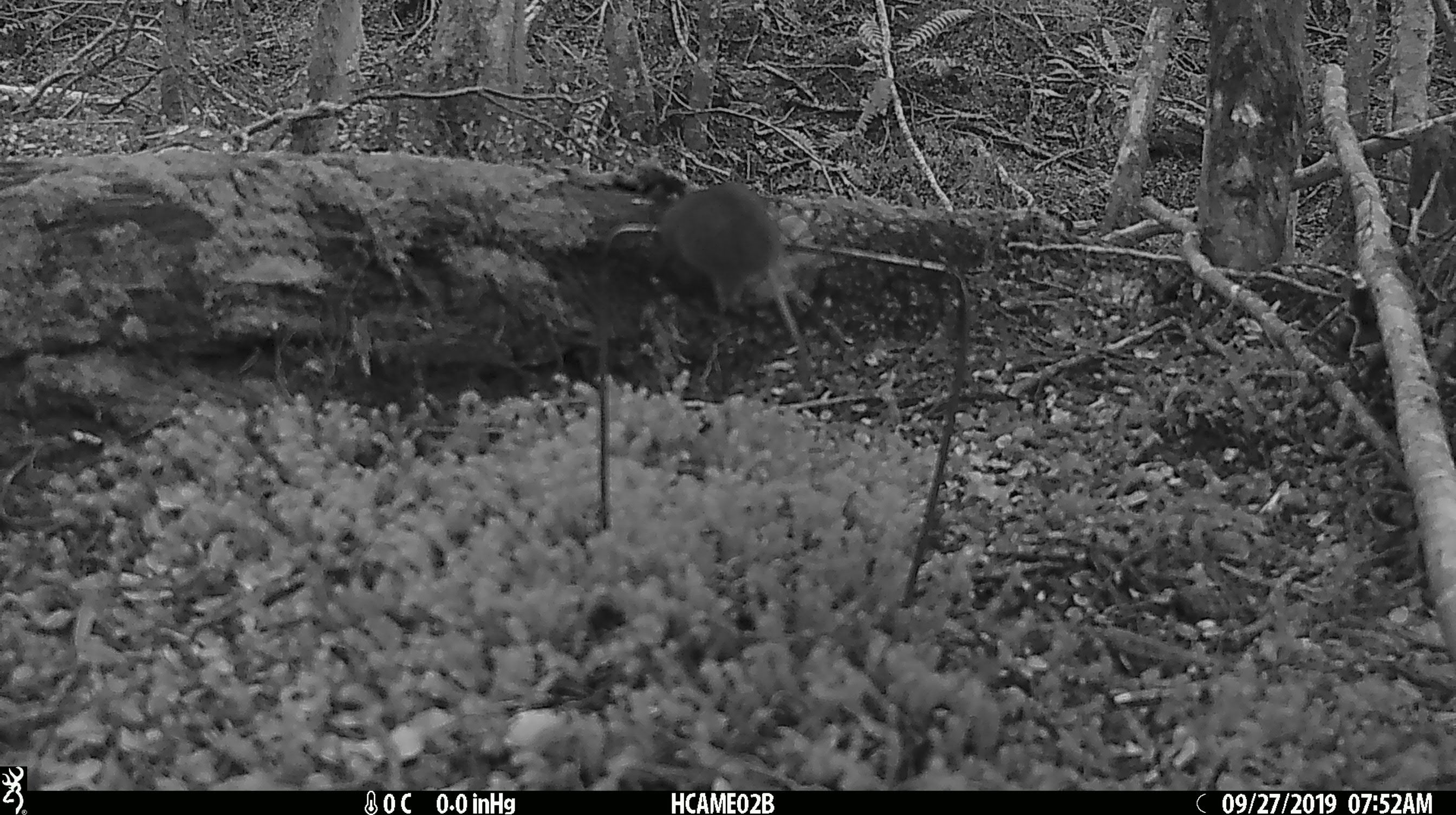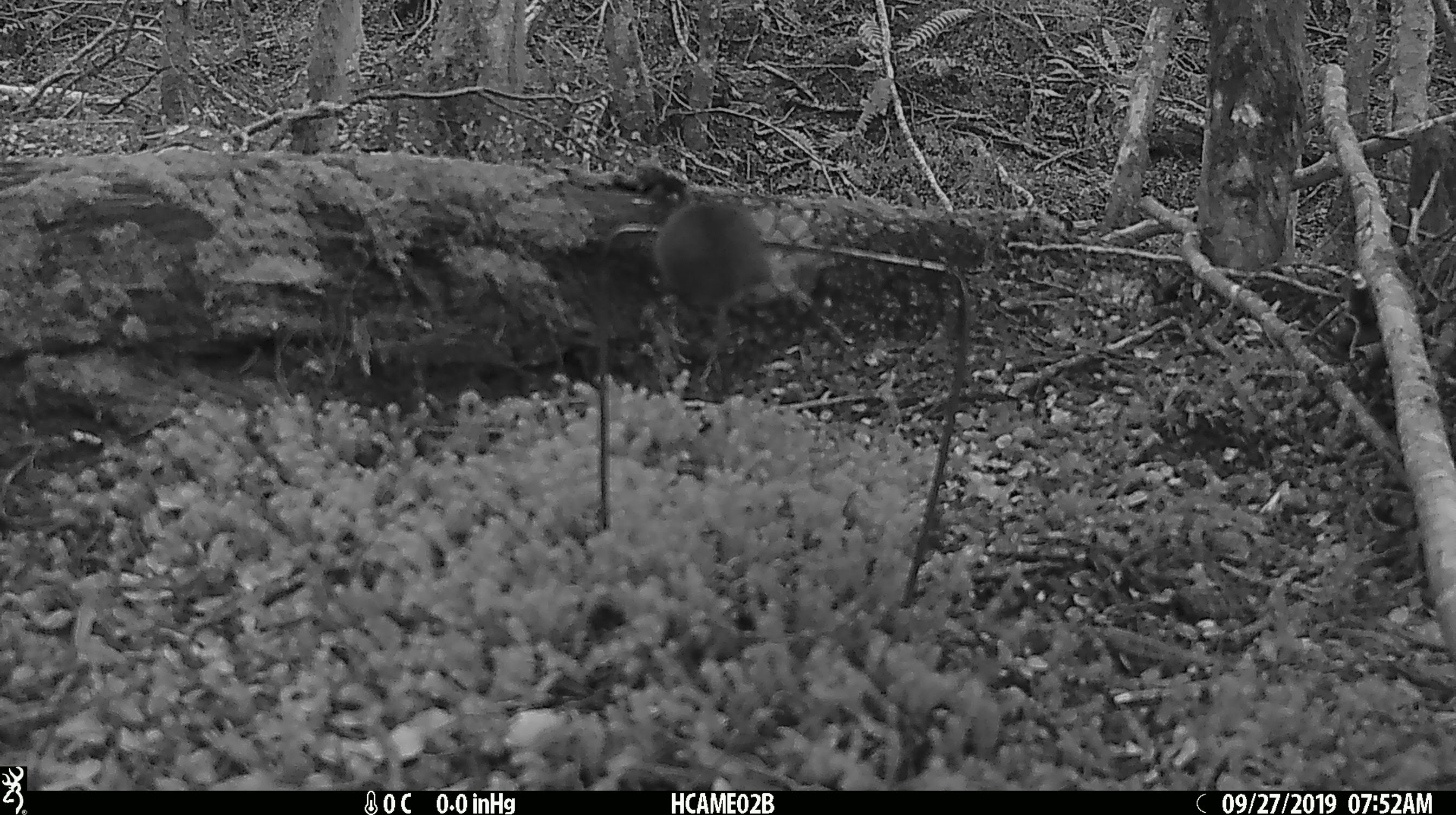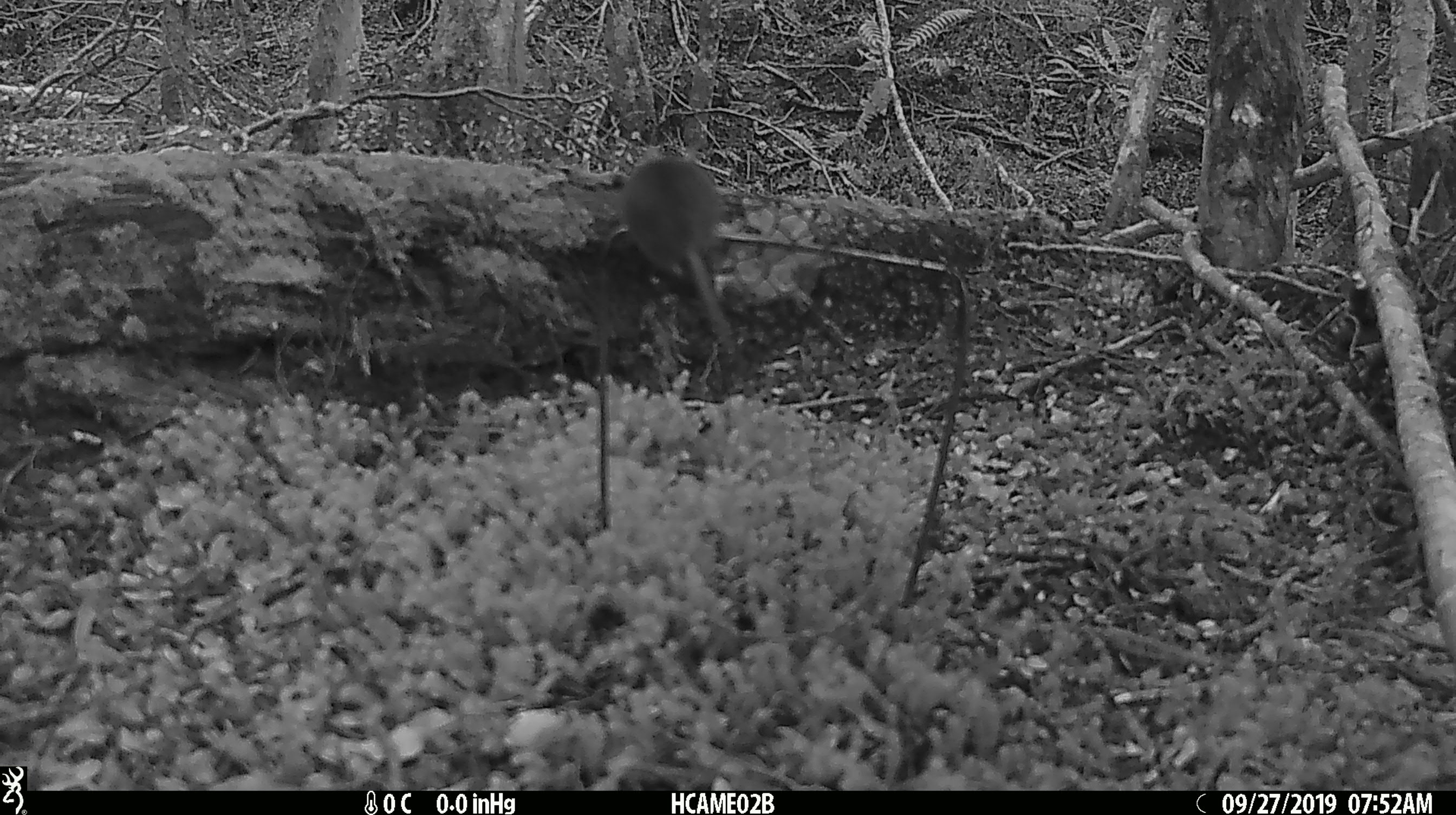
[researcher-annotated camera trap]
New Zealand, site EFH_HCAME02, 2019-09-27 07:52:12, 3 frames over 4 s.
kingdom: Animalia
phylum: Chordata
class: Mammalia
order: Rodentia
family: Muridae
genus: Mus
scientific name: Mus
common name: mouse